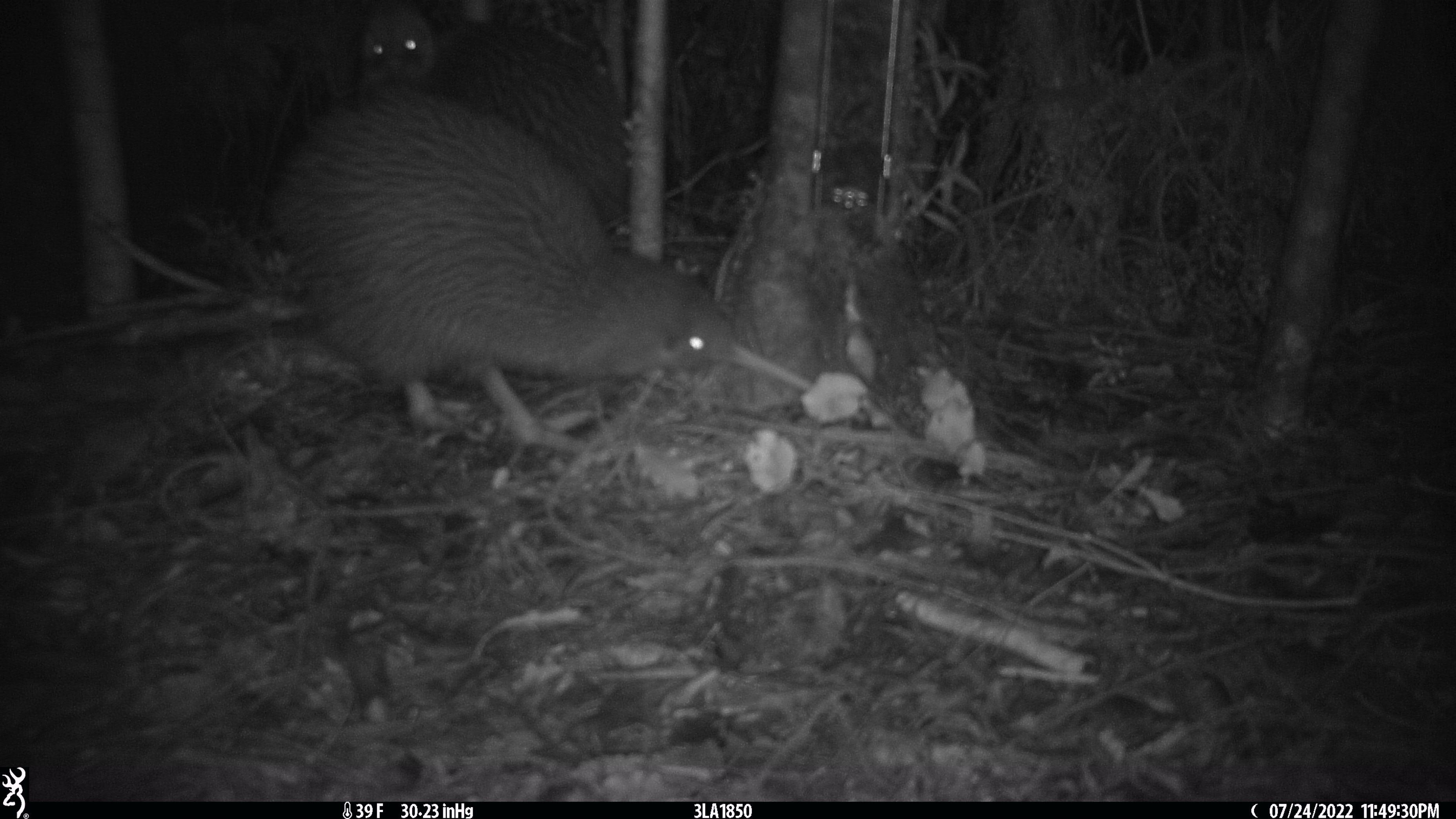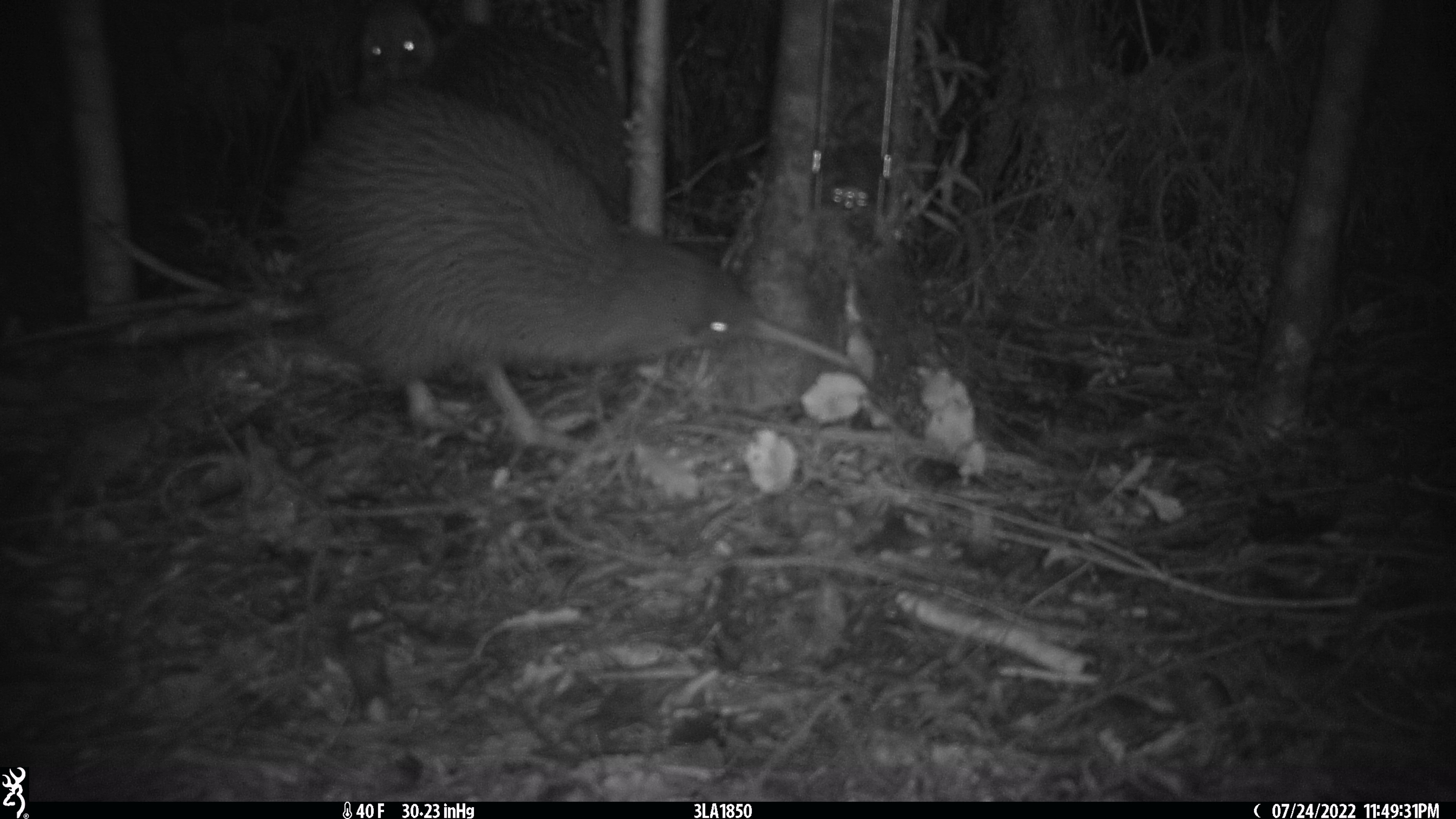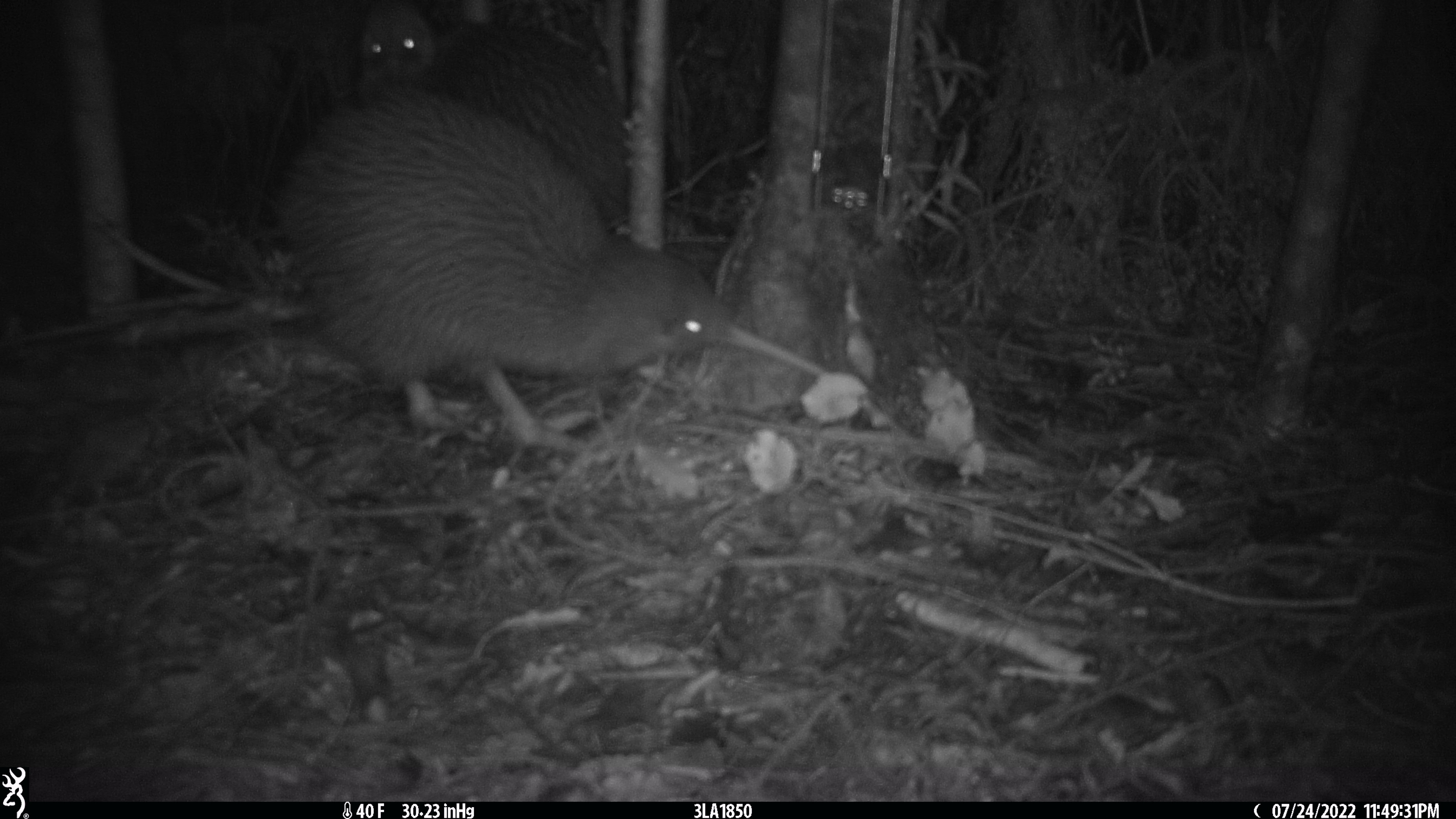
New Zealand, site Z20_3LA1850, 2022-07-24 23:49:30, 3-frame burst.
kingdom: Animalia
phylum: Chordata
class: Aves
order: Apterygiformes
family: Apterygidae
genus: Apteryx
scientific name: Apteryx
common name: kiwi